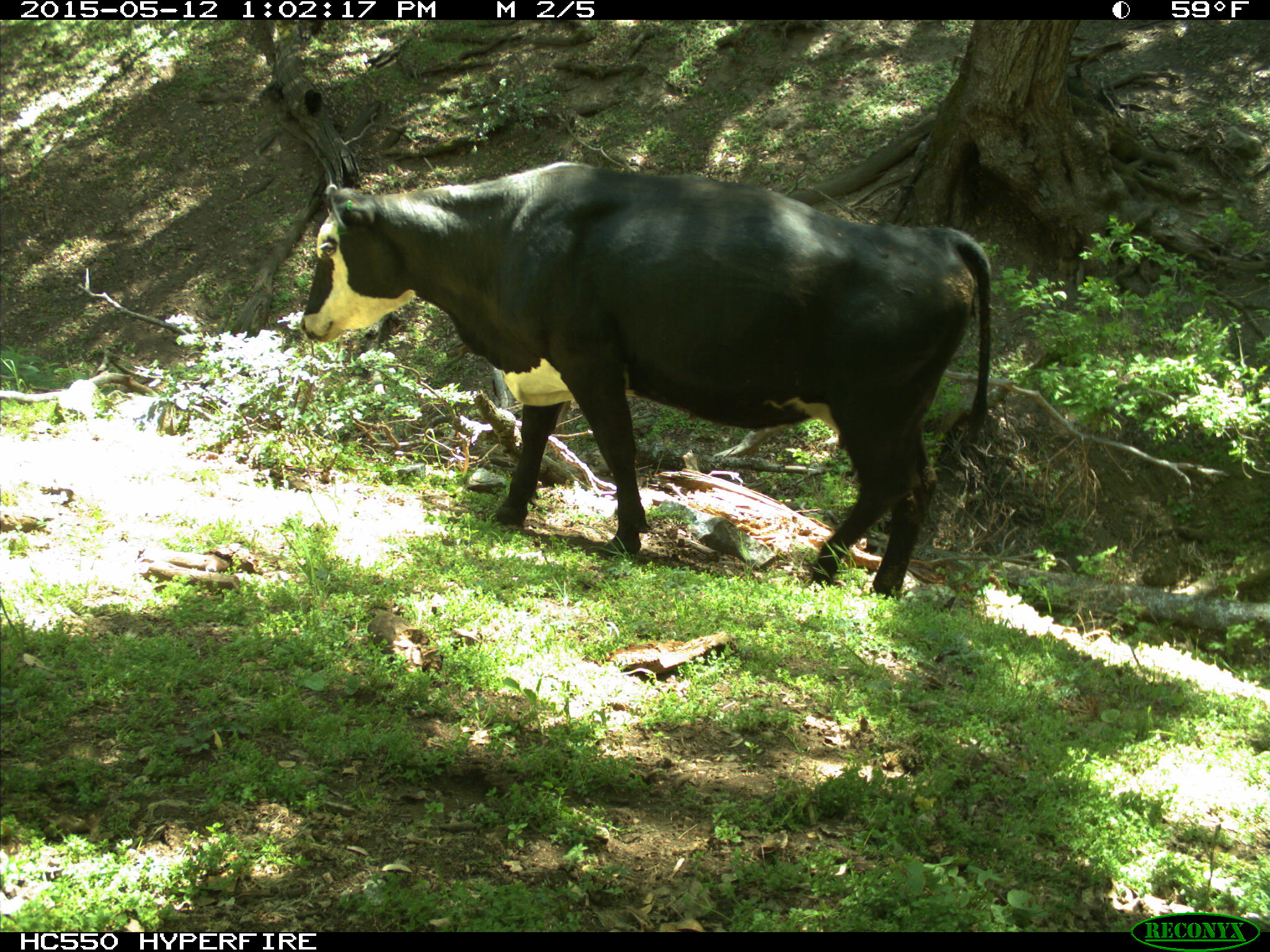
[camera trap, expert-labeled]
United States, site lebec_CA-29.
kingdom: Animalia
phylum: Chordata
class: Mammalia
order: Artiodactyla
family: Bovidae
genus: Bos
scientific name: Bos taurus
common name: domestic cow